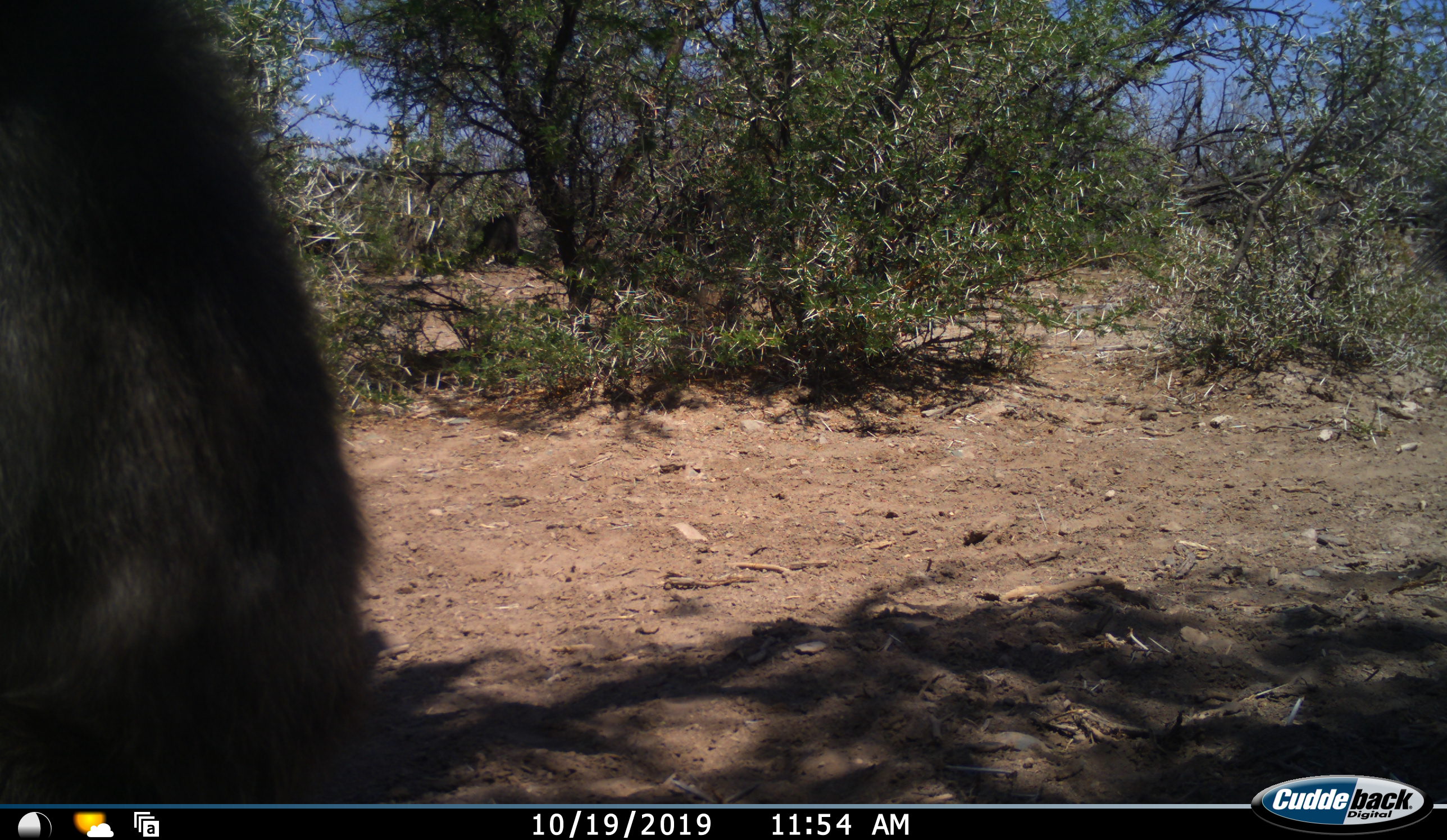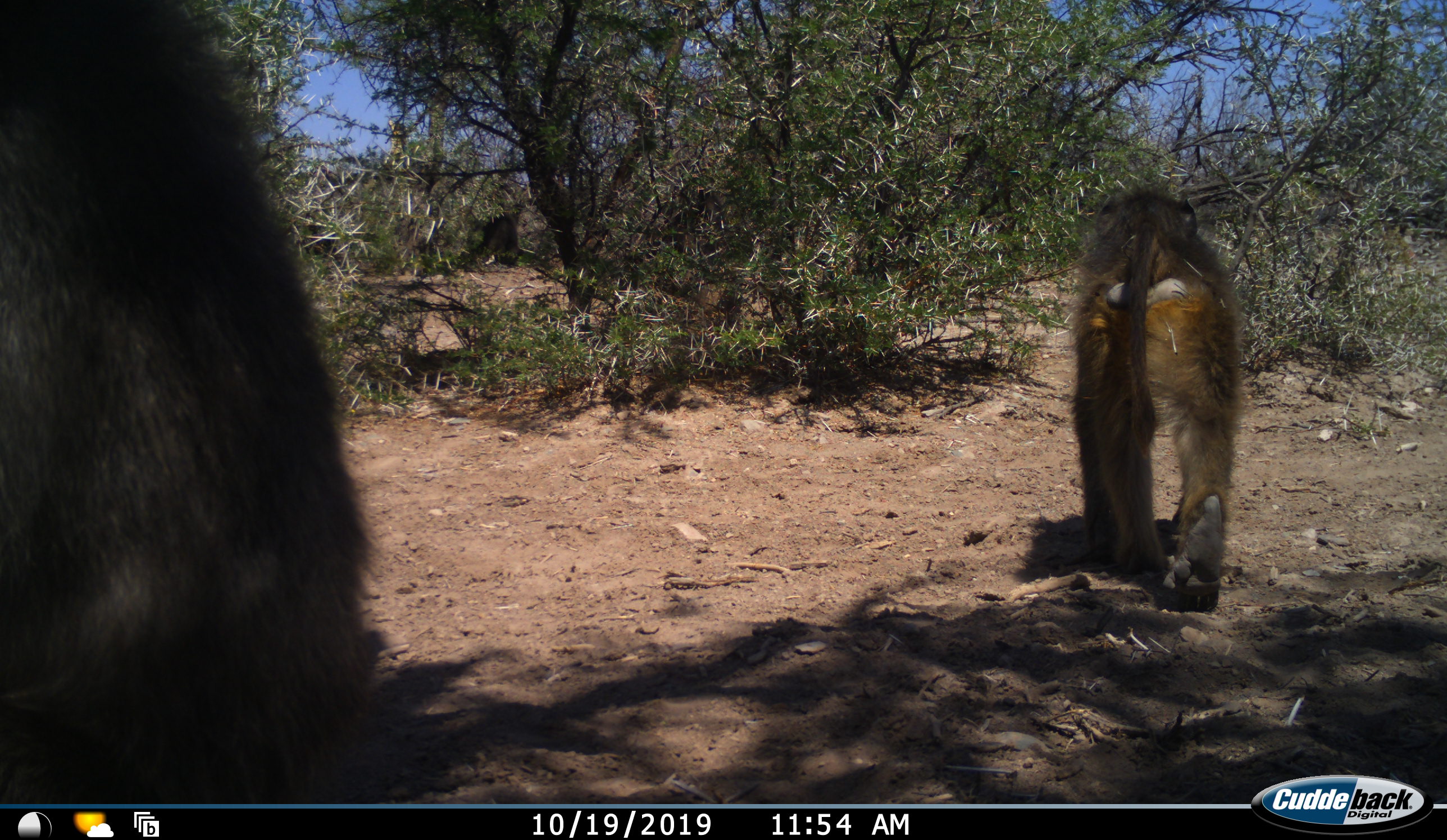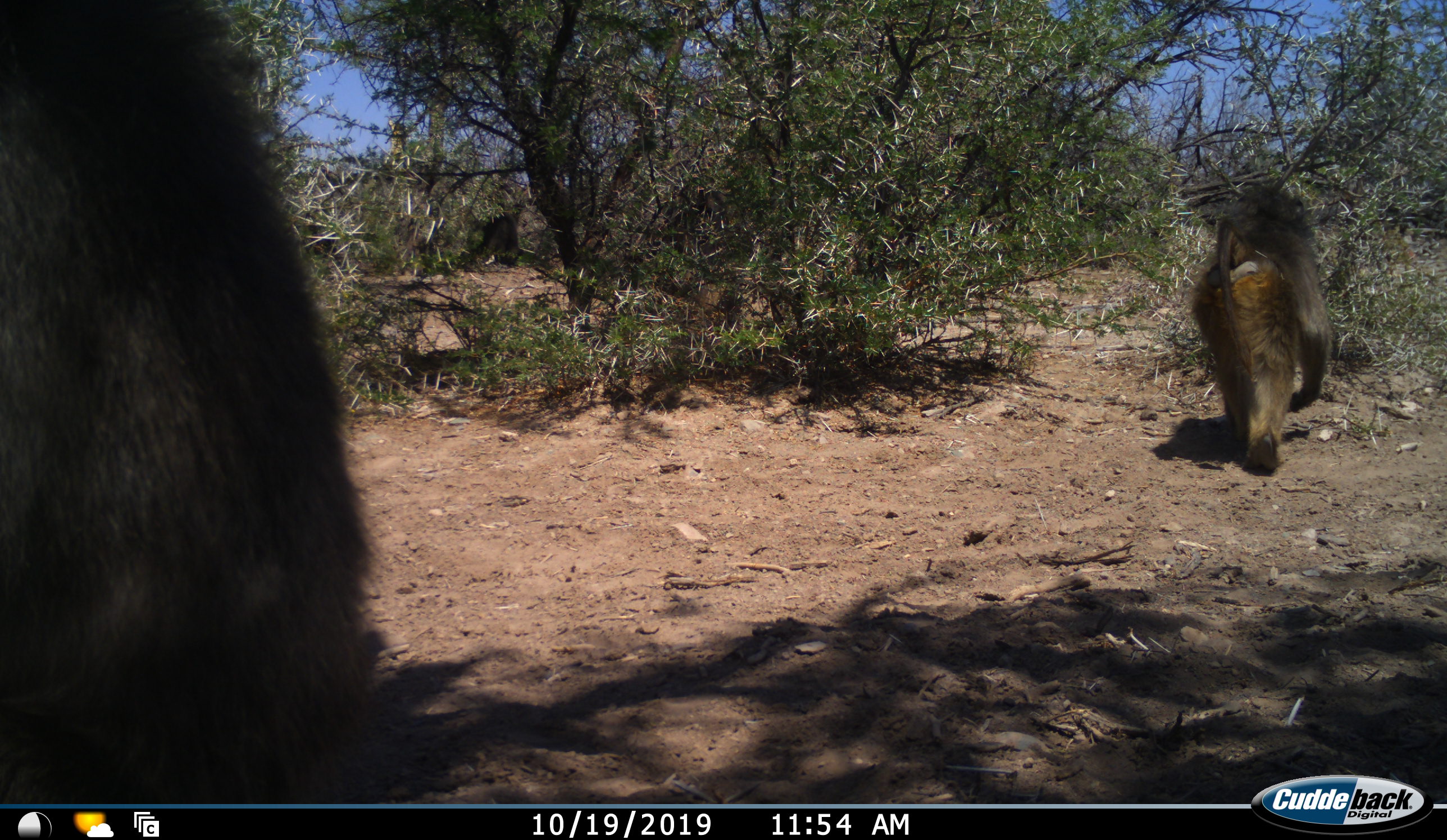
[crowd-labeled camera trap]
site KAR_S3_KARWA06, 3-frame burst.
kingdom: Animalia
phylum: Chordata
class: Mammalia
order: Primates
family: Cercopithecidae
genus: Papio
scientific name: Papio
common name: baboon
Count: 2.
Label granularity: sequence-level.